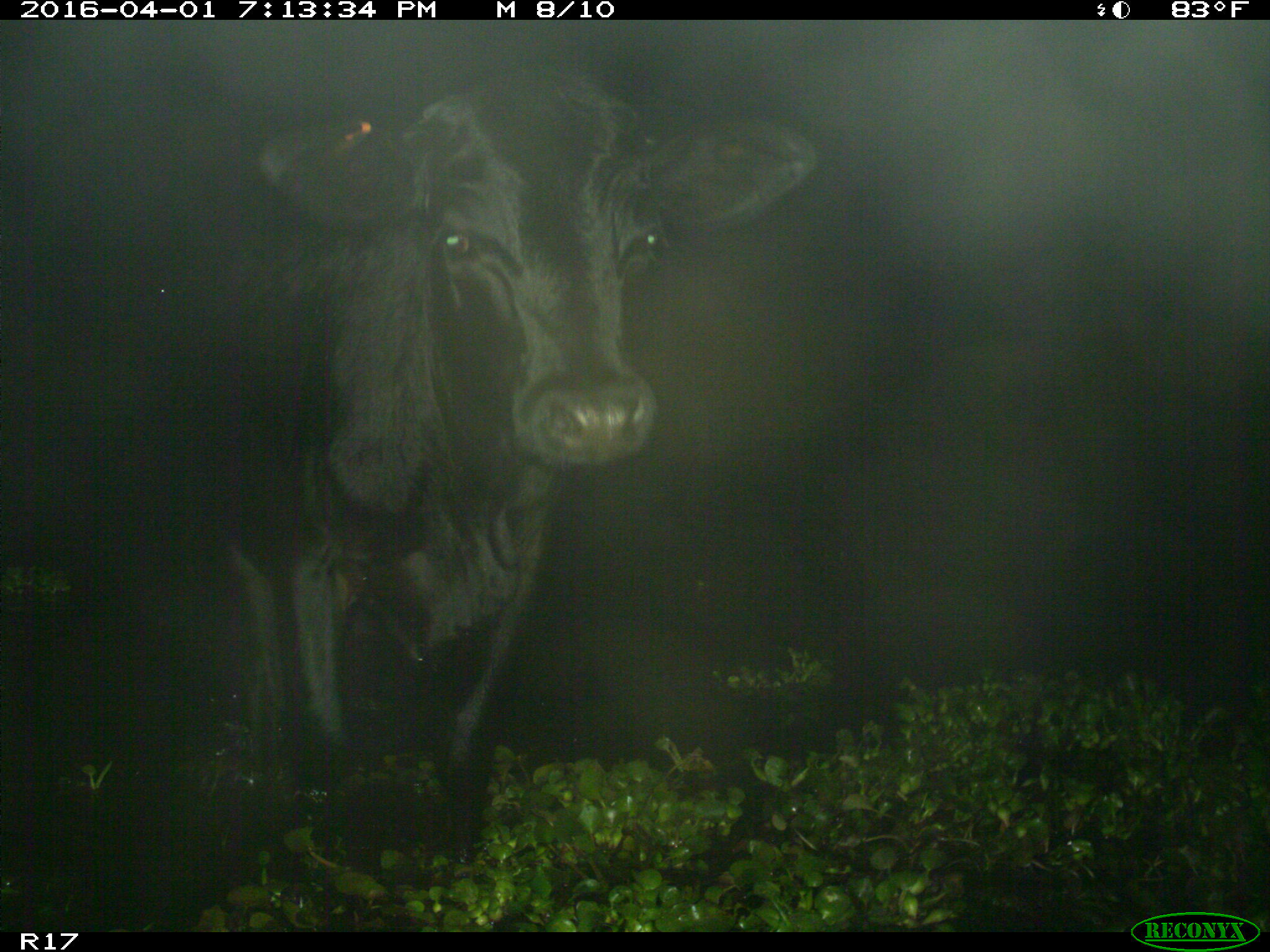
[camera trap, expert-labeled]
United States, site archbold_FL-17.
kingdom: Animalia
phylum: Chordata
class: Mammalia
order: Artiodactyla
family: Bovidae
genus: Bos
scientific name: Bos taurus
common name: domestic cow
Bos taurus (domestic cow).